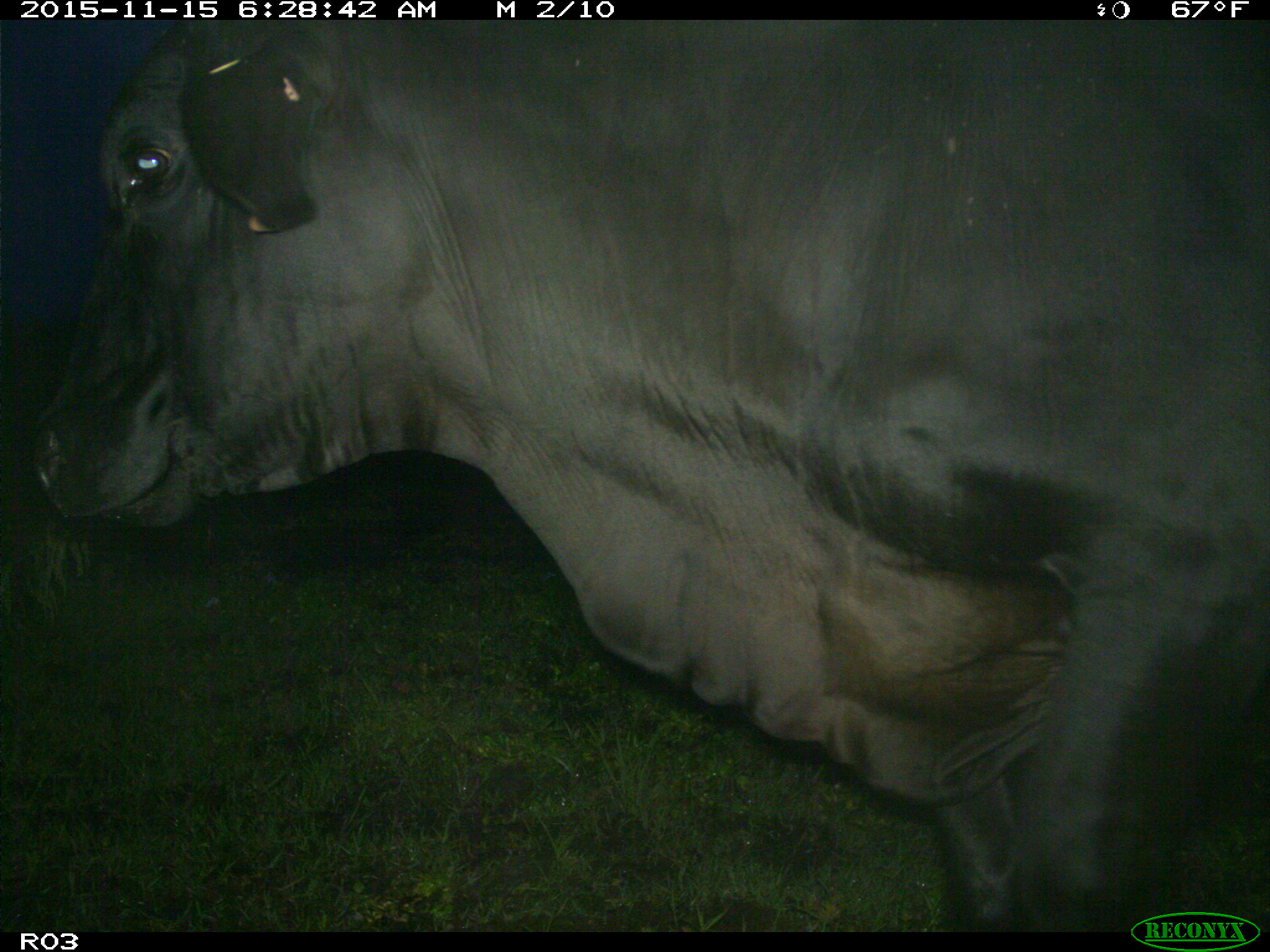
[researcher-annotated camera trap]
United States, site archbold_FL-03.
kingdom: Animalia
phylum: Chordata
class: Mammalia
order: Artiodactyla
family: Bovidae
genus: Bos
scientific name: Bos taurus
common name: domestic cow